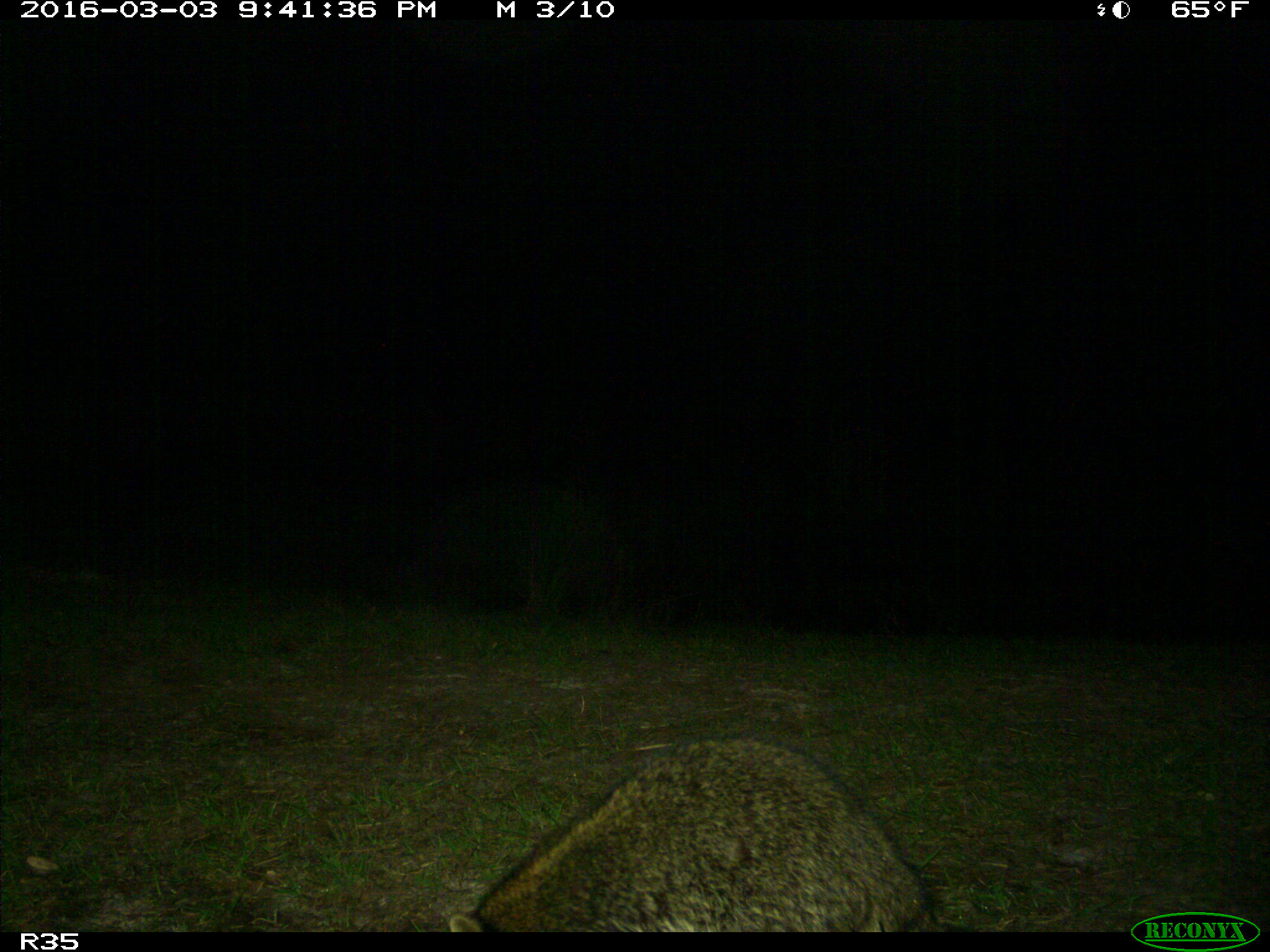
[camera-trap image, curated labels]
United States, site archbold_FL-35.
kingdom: Animalia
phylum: Chordata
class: Mammalia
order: Carnivora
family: Procyonidae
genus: Procyon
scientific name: Procyon lotor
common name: common raccoon